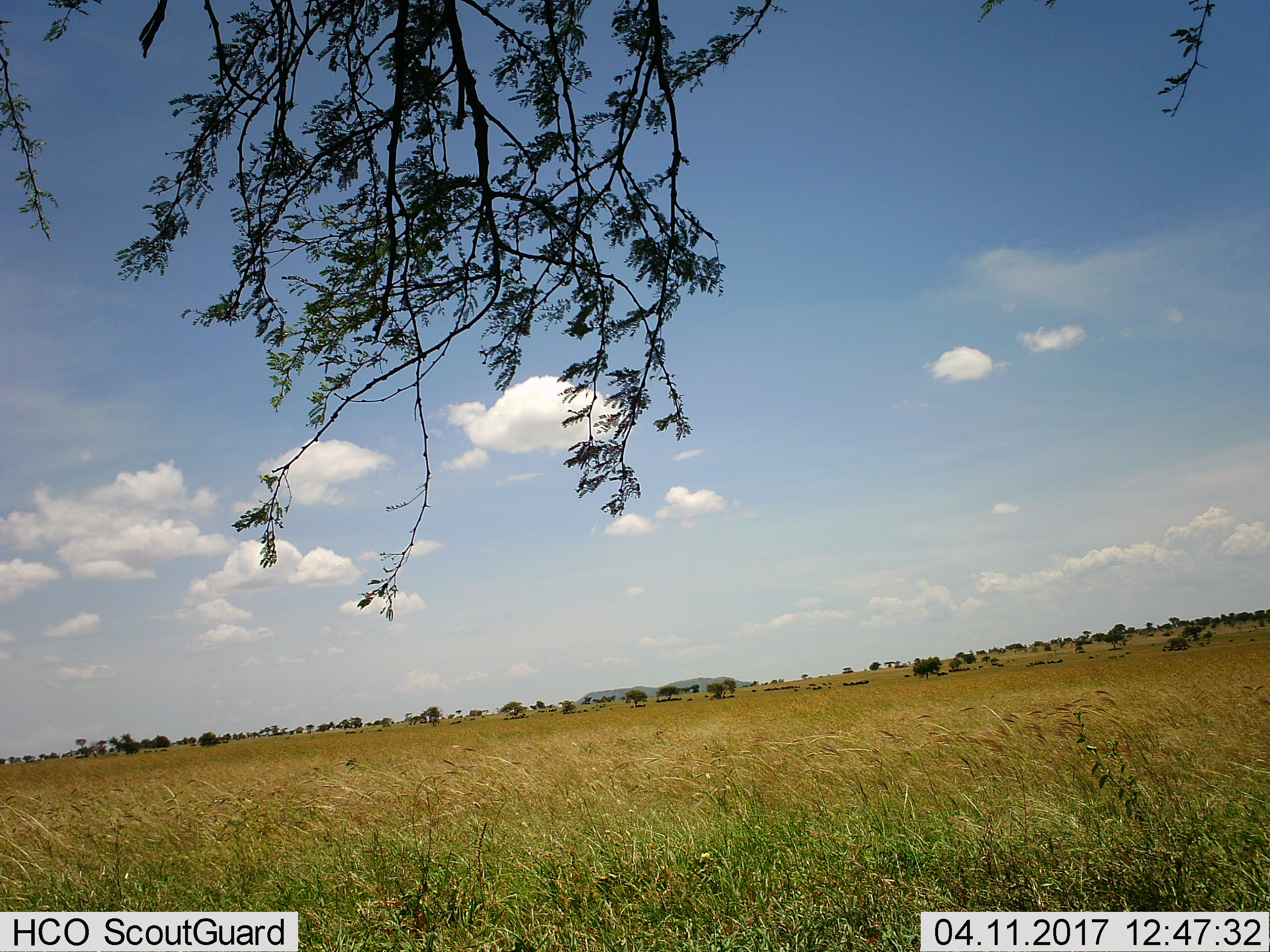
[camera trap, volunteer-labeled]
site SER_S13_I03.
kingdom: Animalia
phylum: Chordata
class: Mammalia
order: Artiodactyla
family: Bovidae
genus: Connochaetes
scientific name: Connochaetes taurinus taurinus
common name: blue wildebeest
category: wildebeestblue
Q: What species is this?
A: Wildebeestblue (blue wildebeest) (Connochaetes taurinus taurinus).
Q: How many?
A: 11-50.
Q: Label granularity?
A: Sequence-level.